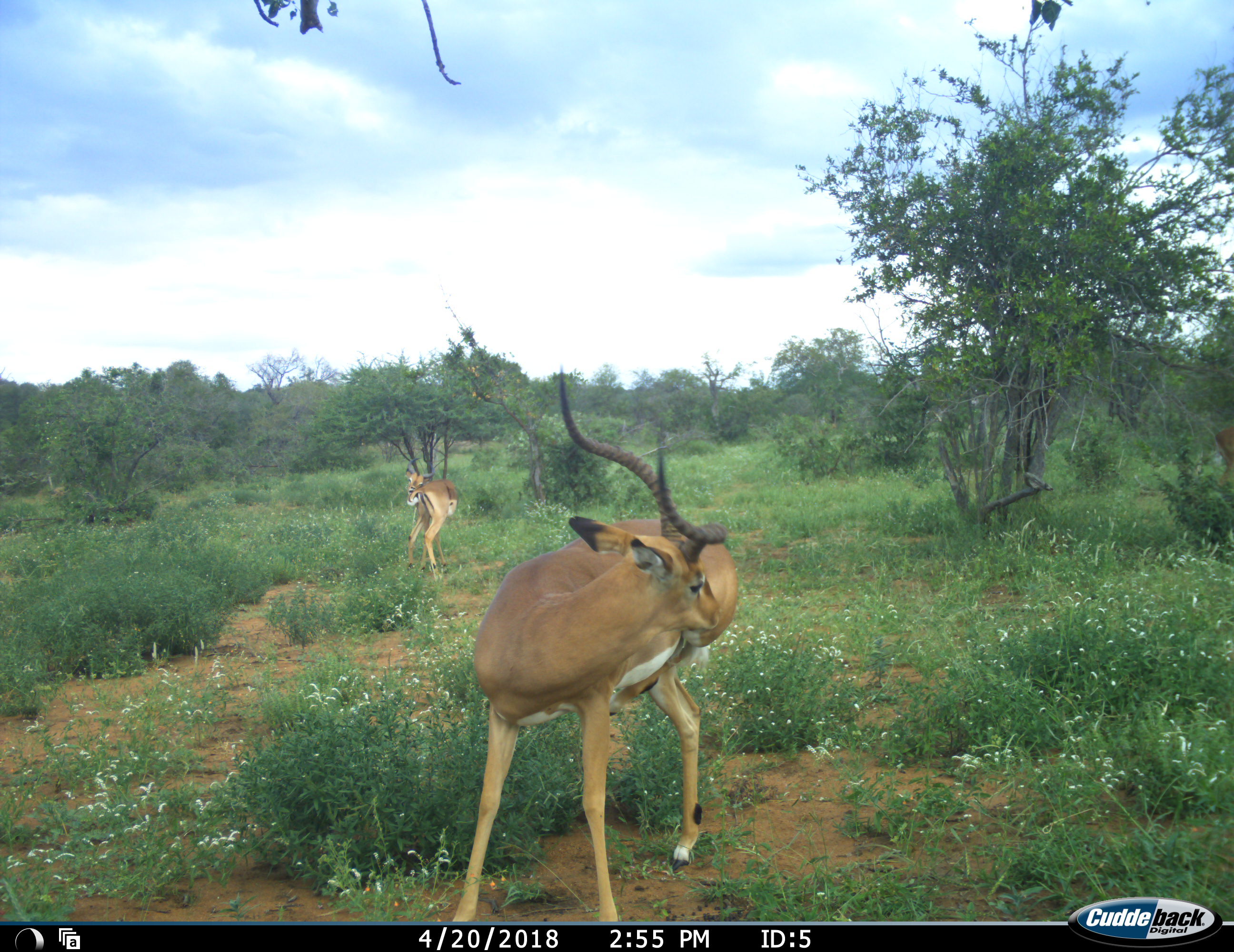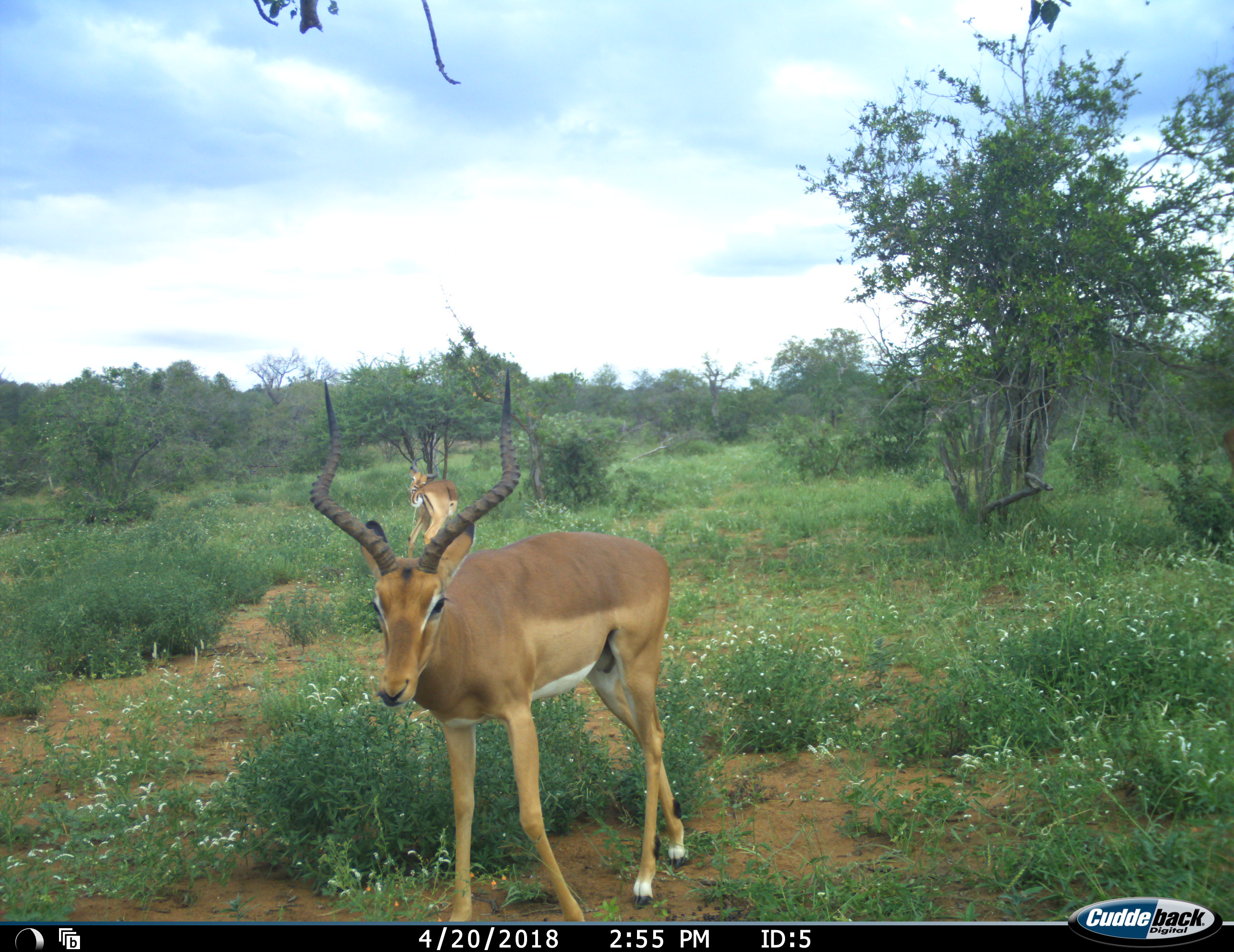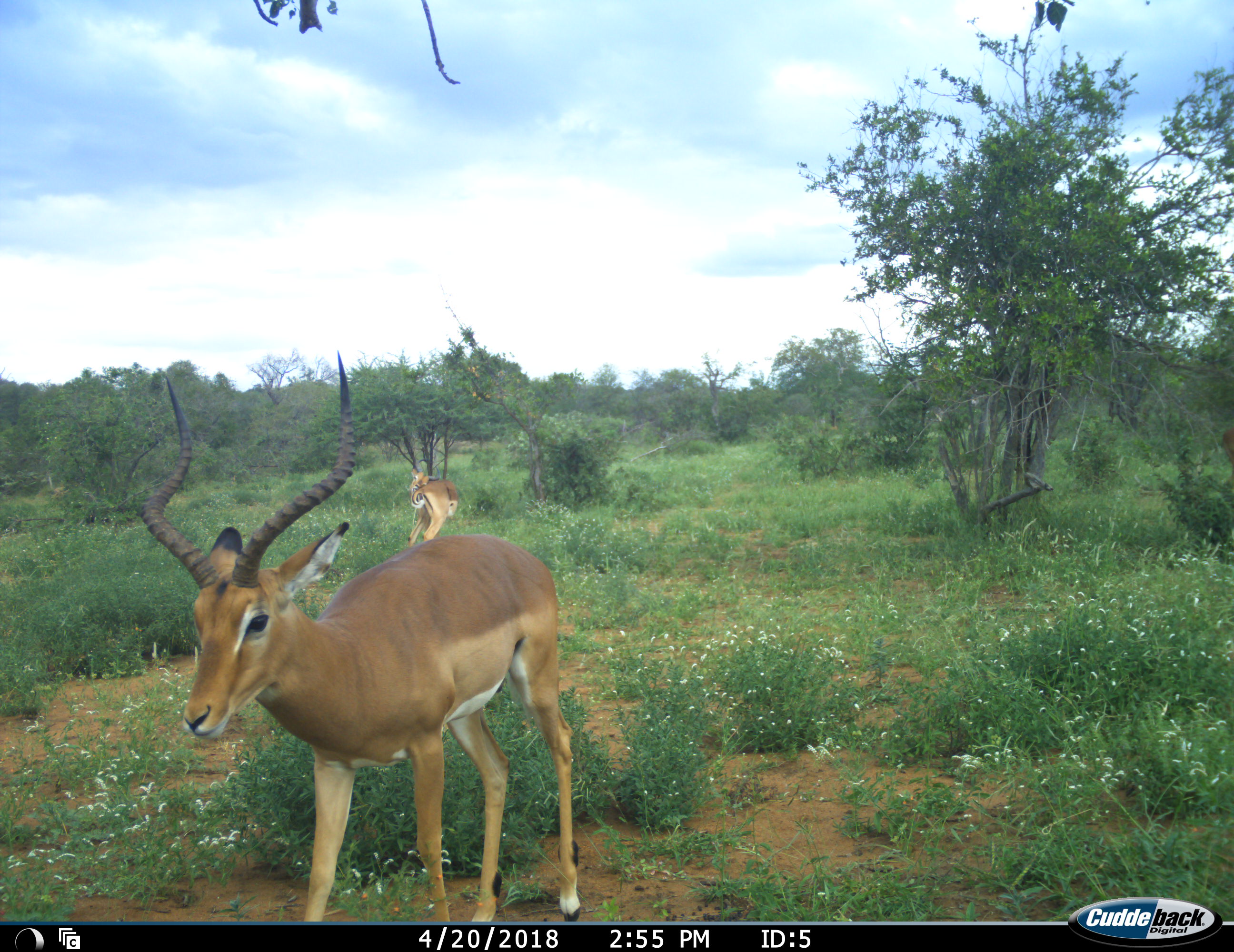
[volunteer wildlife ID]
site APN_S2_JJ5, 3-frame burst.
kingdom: Animalia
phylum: Chordata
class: Mammalia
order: Artiodactyla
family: Bovidae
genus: Aepyceros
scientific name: Aepyceros melampus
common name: impala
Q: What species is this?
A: Impala (Aepyceros melampus).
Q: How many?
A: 2.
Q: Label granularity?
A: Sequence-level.